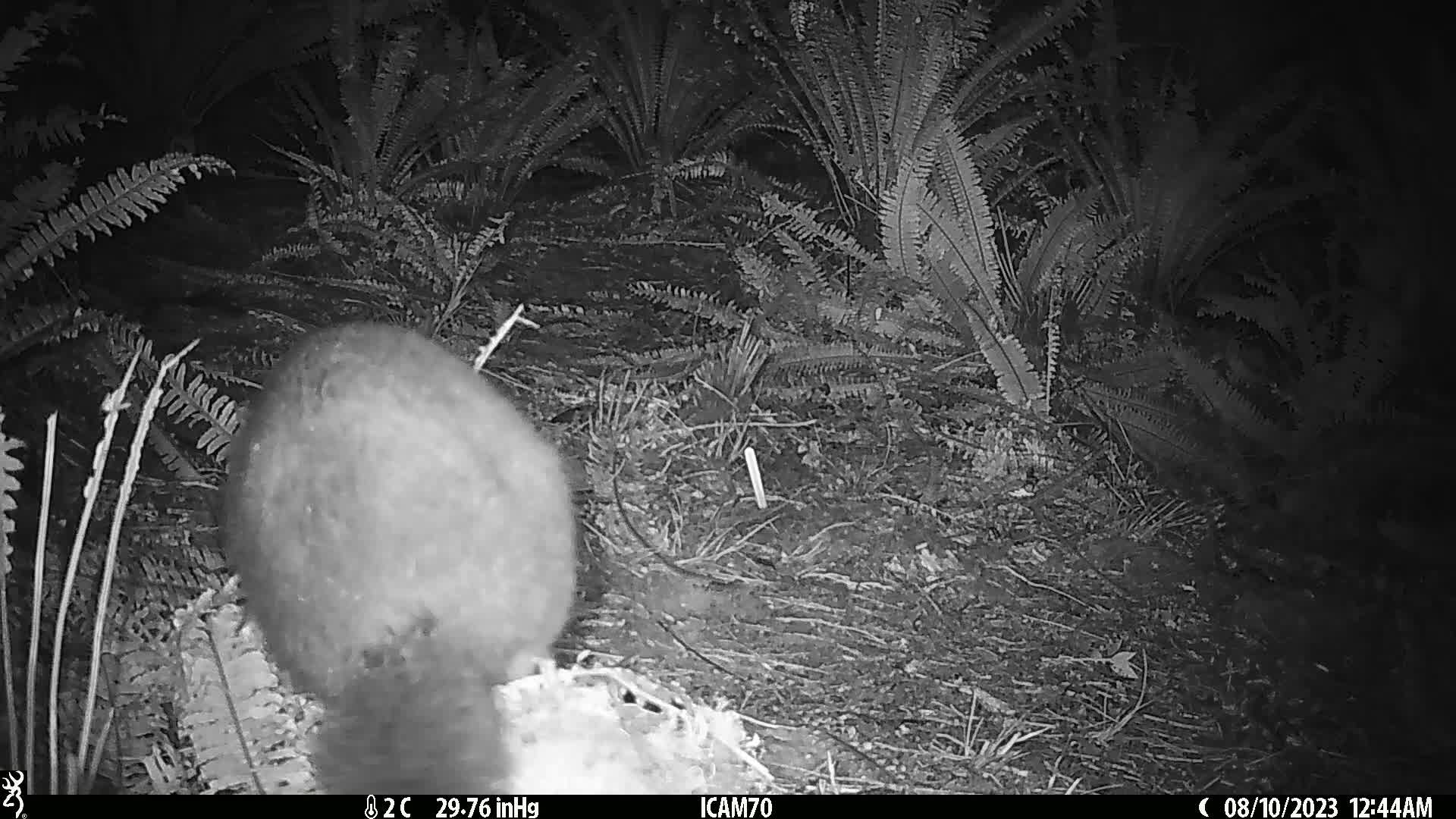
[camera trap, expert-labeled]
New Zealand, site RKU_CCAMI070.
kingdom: Animalia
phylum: Chordata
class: Mammalia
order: Diprotodontia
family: Phalangeridae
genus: Trichosurus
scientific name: Trichosurus vulpecula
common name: common brushtail possum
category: possum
Possum (common brushtail possum) (Trichosurus vulpecula).